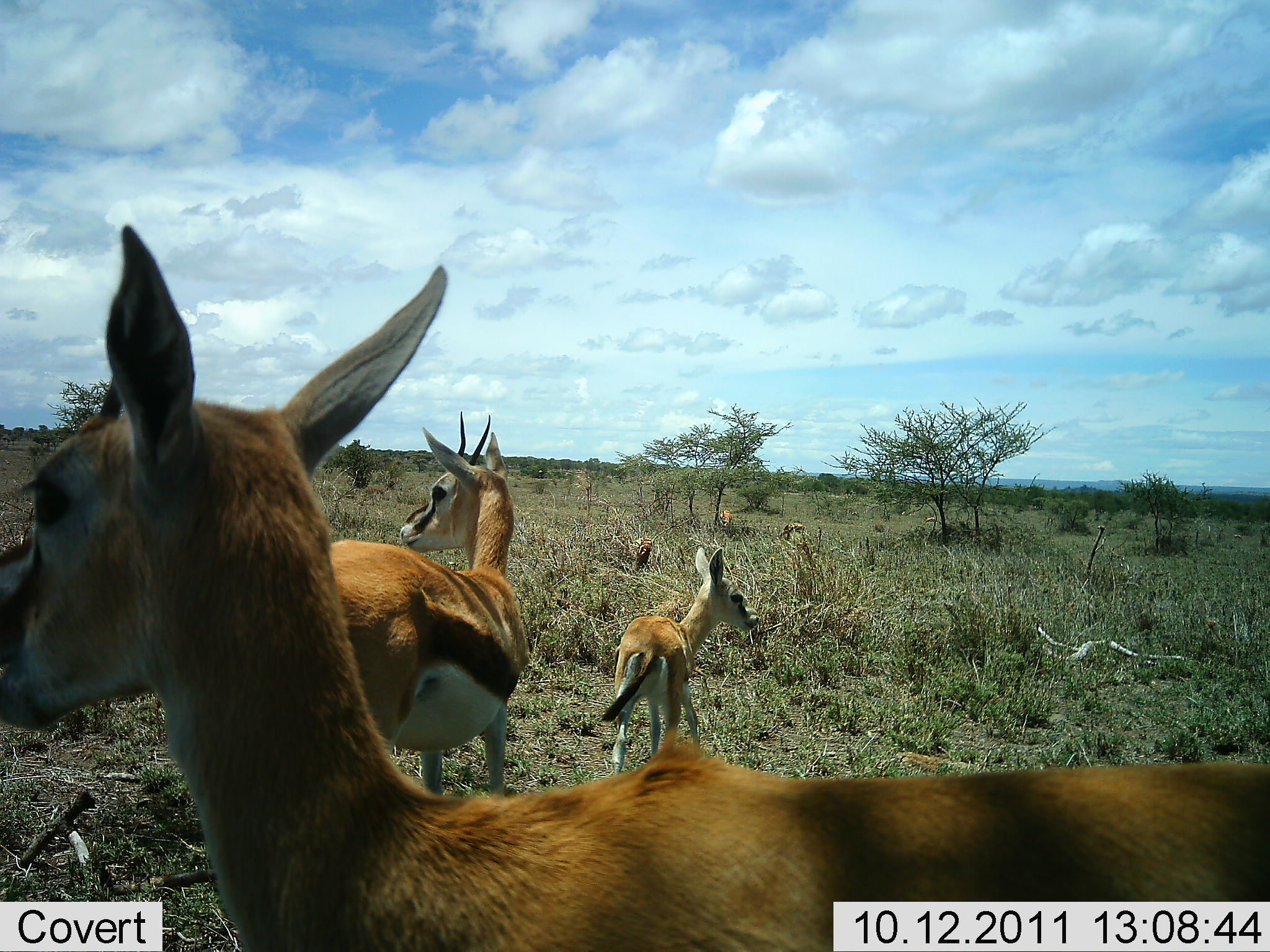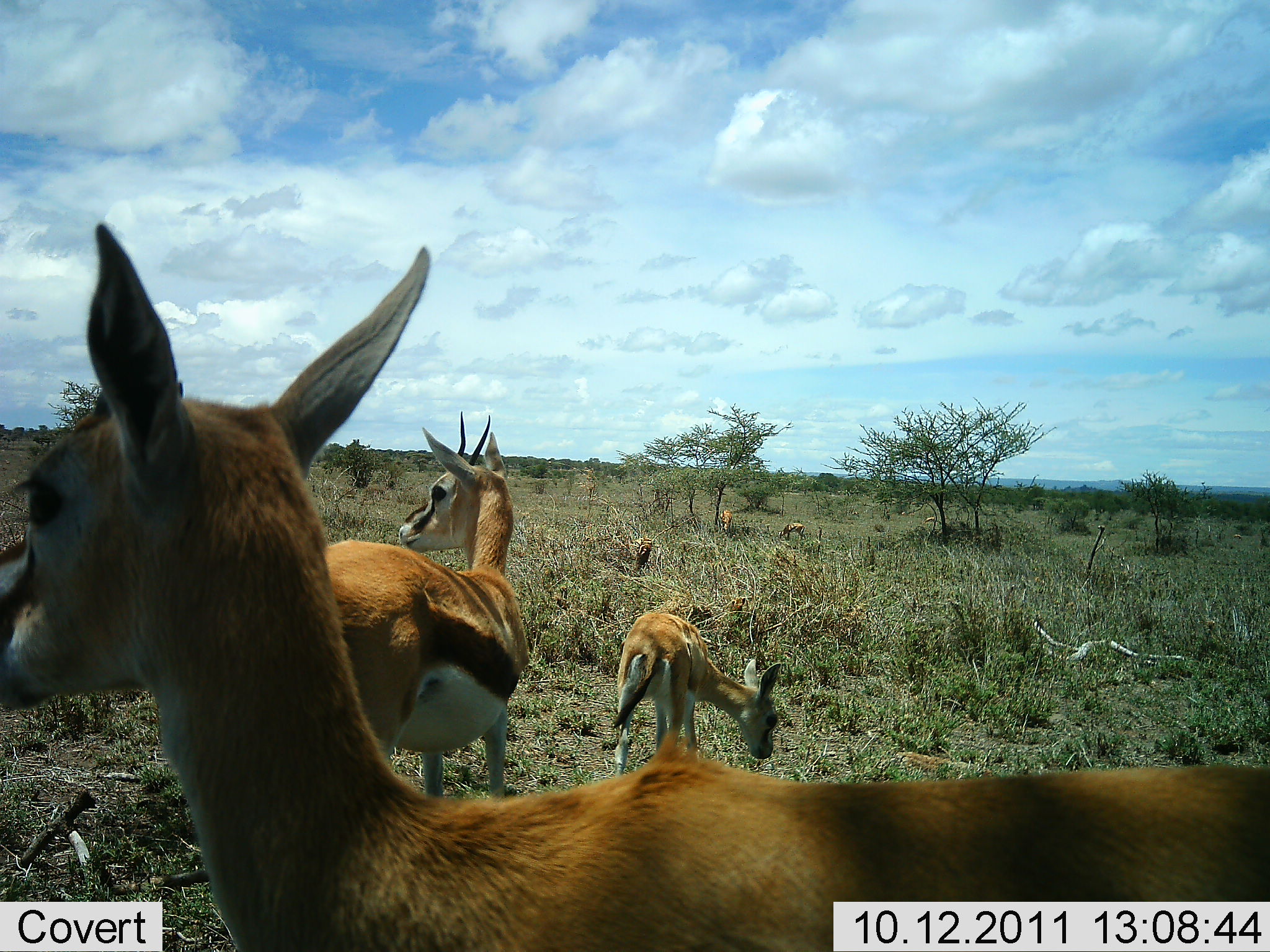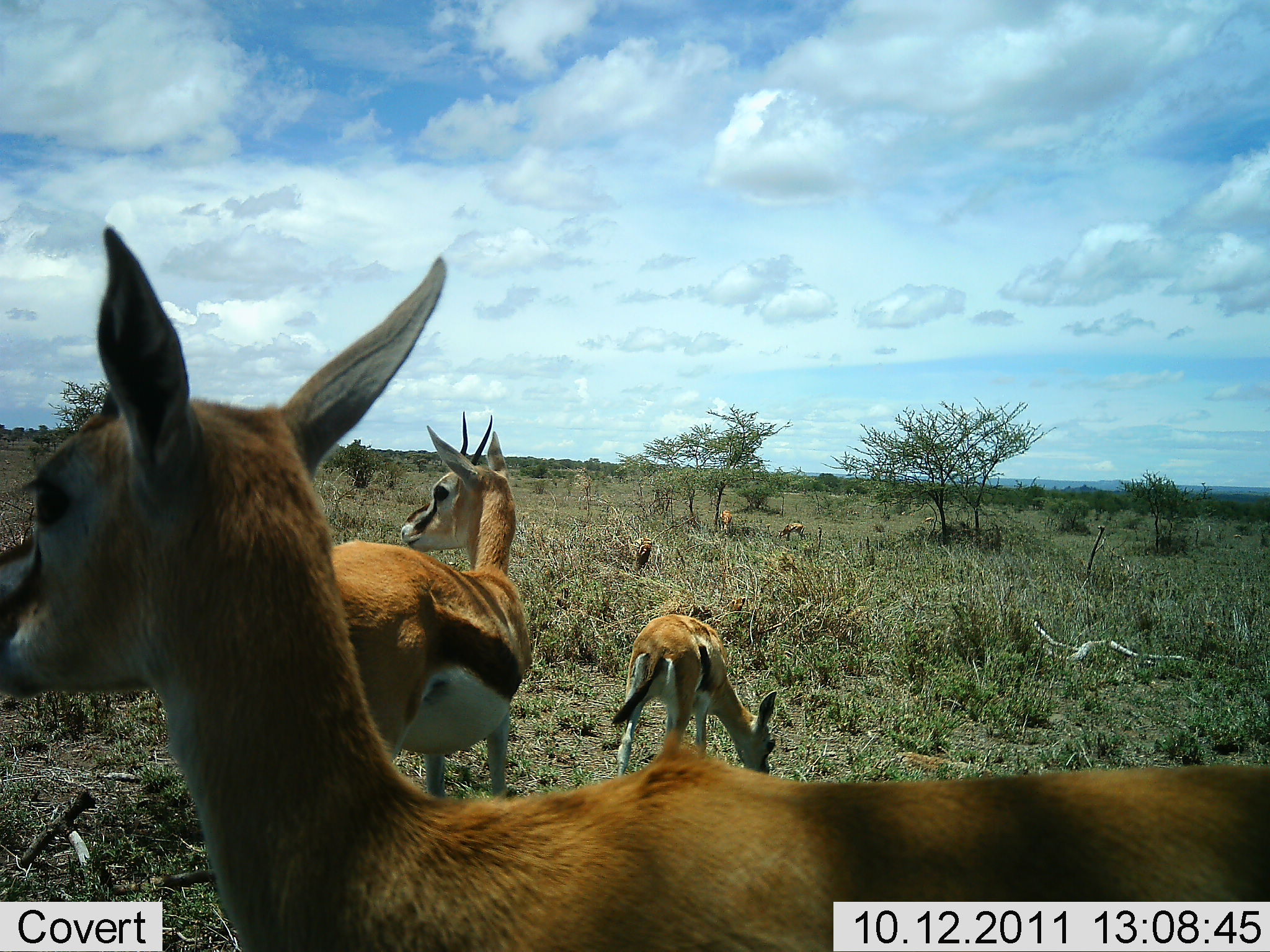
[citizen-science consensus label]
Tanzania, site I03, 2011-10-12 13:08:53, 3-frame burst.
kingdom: Animalia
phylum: Chordata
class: Mammalia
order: Artiodactyla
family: Bovidae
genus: Eudorcas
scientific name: Eudorcas thomsonii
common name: thomson's gazelle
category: gazellethomsons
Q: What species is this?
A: Gazellethomsons (thomson's gazelle) (Eudorcas thomsonii).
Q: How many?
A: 5.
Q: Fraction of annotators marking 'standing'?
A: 91%.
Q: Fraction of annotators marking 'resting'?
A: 9%.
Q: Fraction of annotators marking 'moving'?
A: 9%.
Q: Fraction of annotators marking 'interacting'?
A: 9%.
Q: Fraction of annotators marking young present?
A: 64%.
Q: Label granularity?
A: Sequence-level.